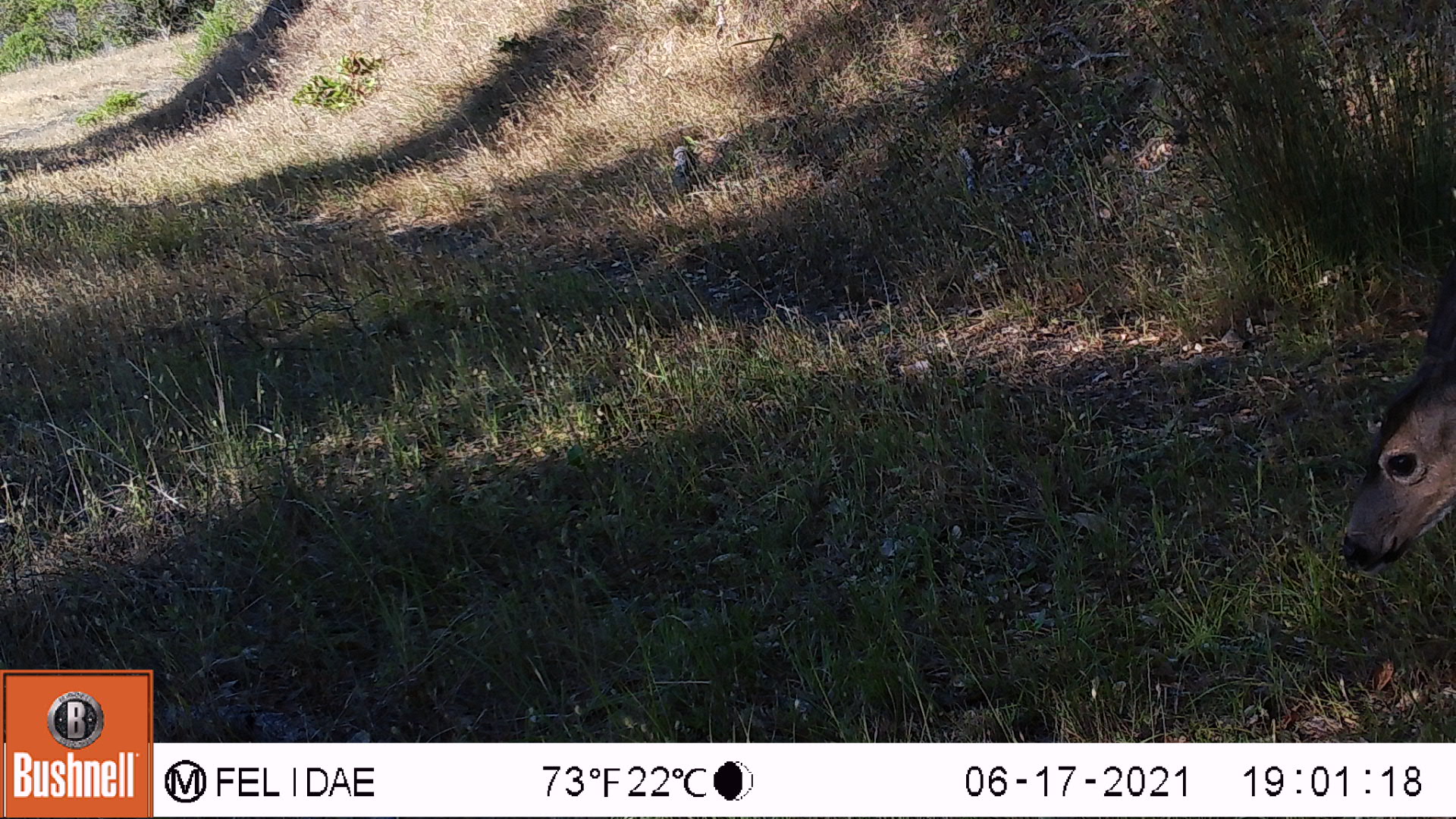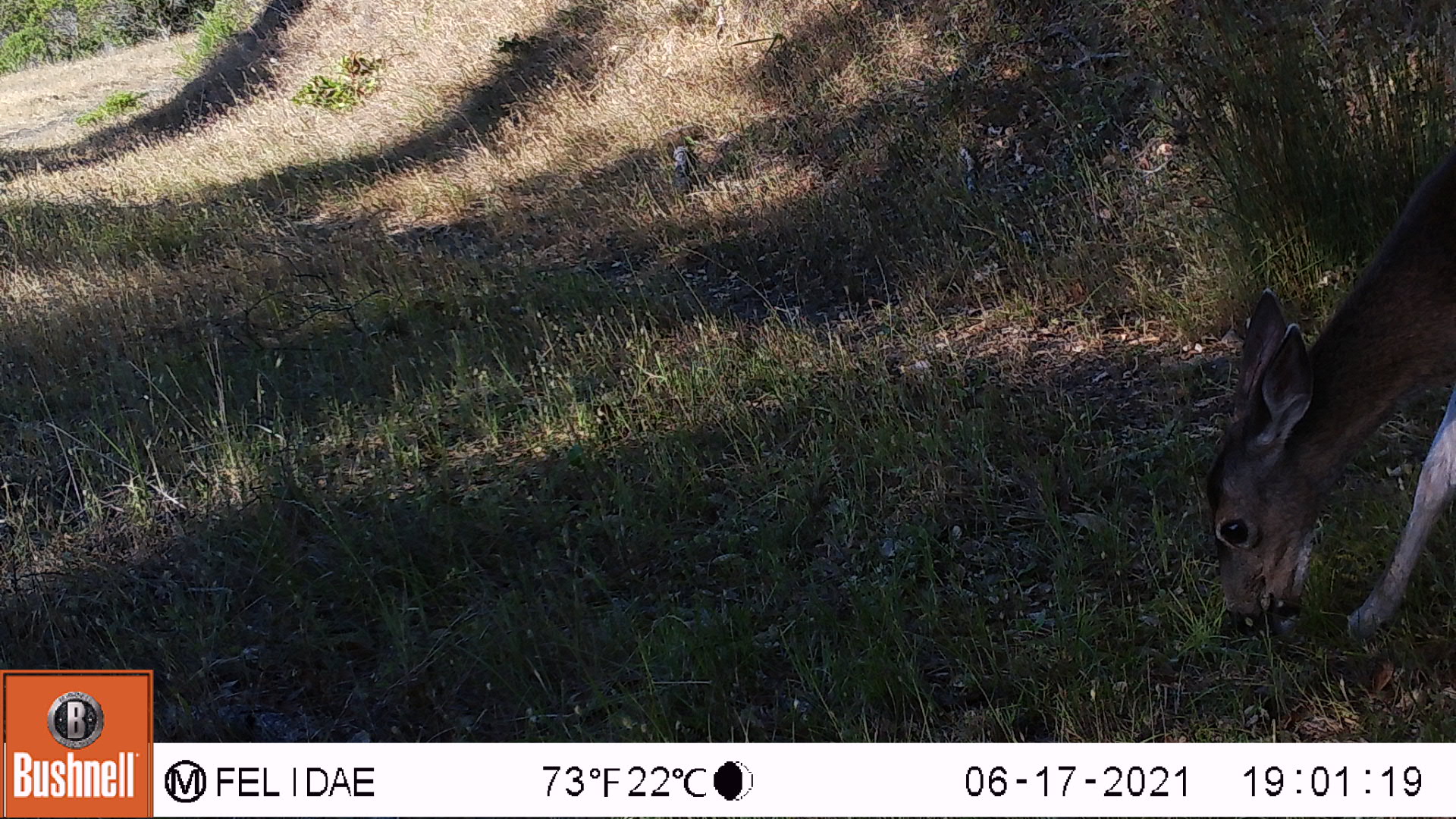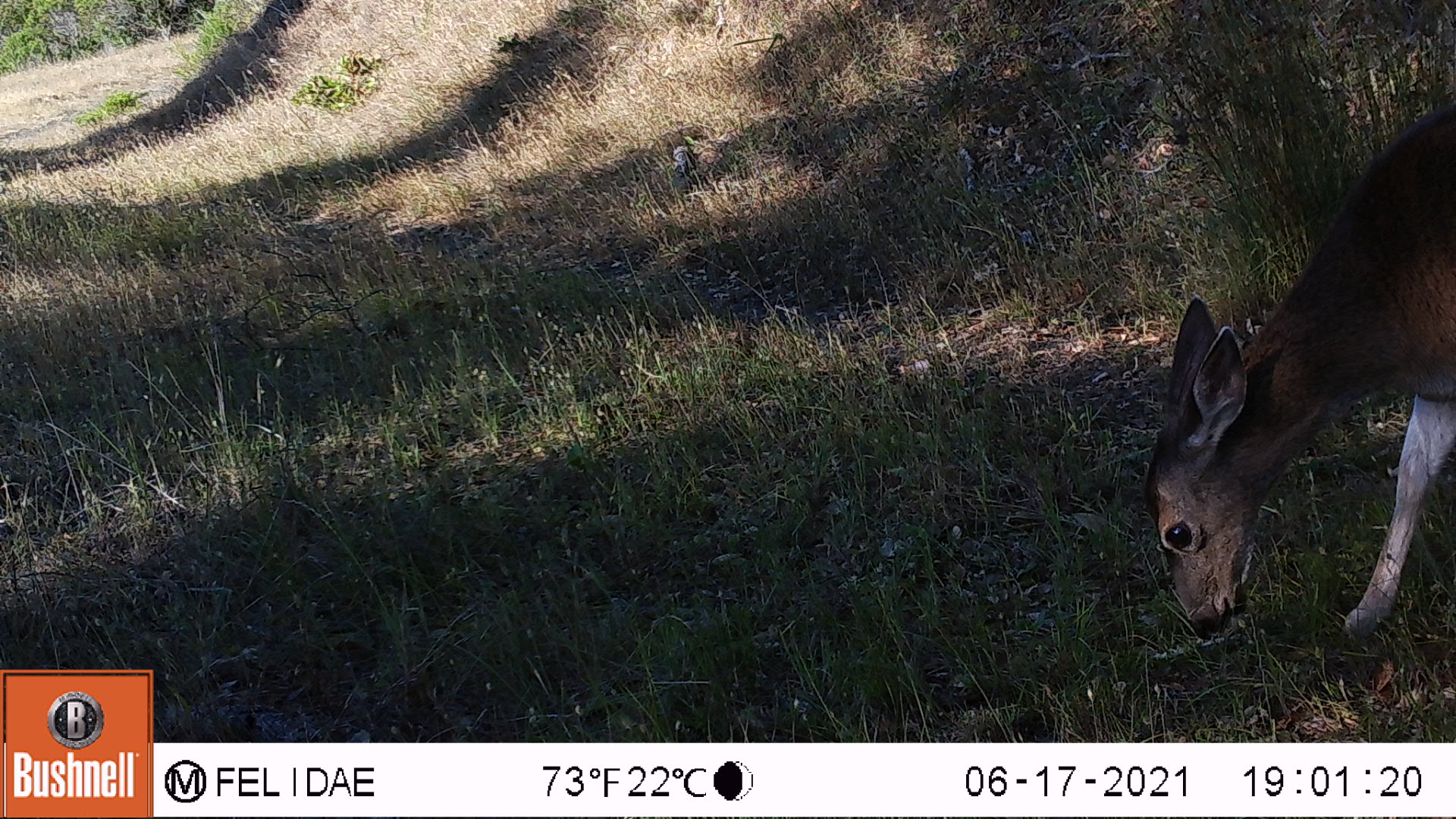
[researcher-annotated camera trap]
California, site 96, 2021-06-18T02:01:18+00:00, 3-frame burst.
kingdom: Animalia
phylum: Chordata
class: Mammalia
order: Artiodactyla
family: Cervidae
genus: Odocoileus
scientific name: Odocoileus hemionus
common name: mule deer